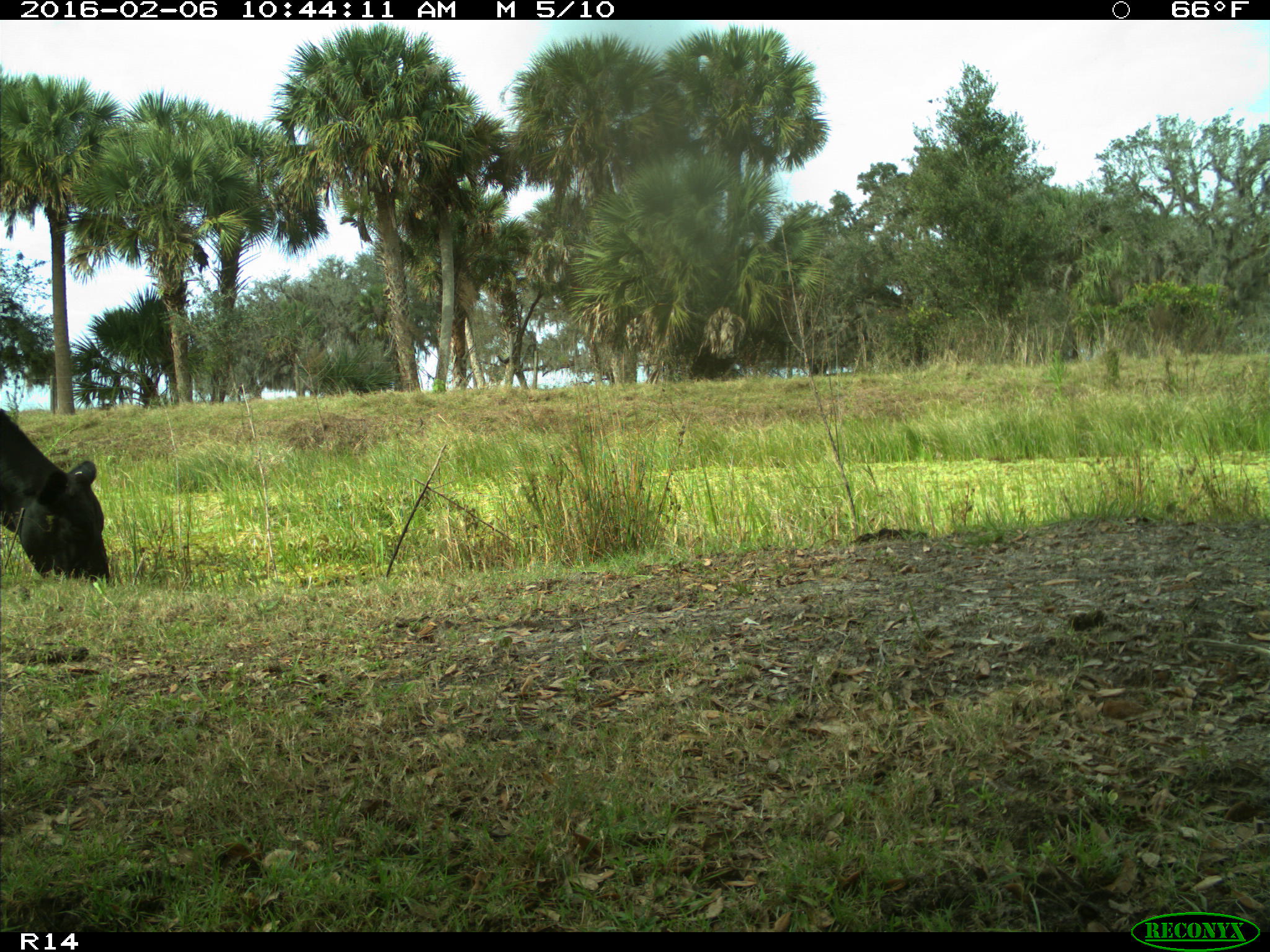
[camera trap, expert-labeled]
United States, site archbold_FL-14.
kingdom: Animalia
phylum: Chordata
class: Mammalia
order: Artiodactyla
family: Bovidae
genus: Bos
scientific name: Bos taurus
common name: domestic cow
Bos taurus (domestic cow).